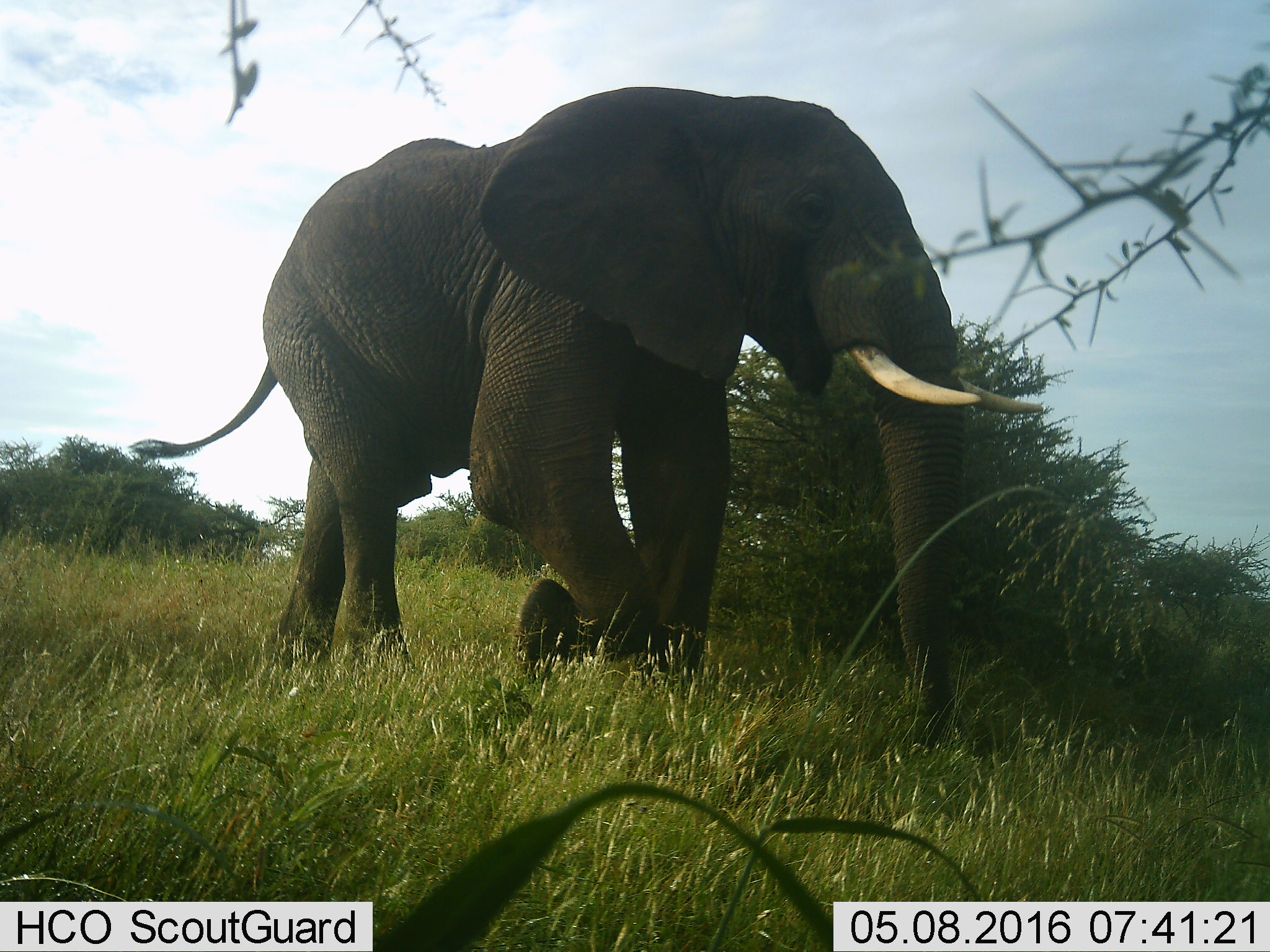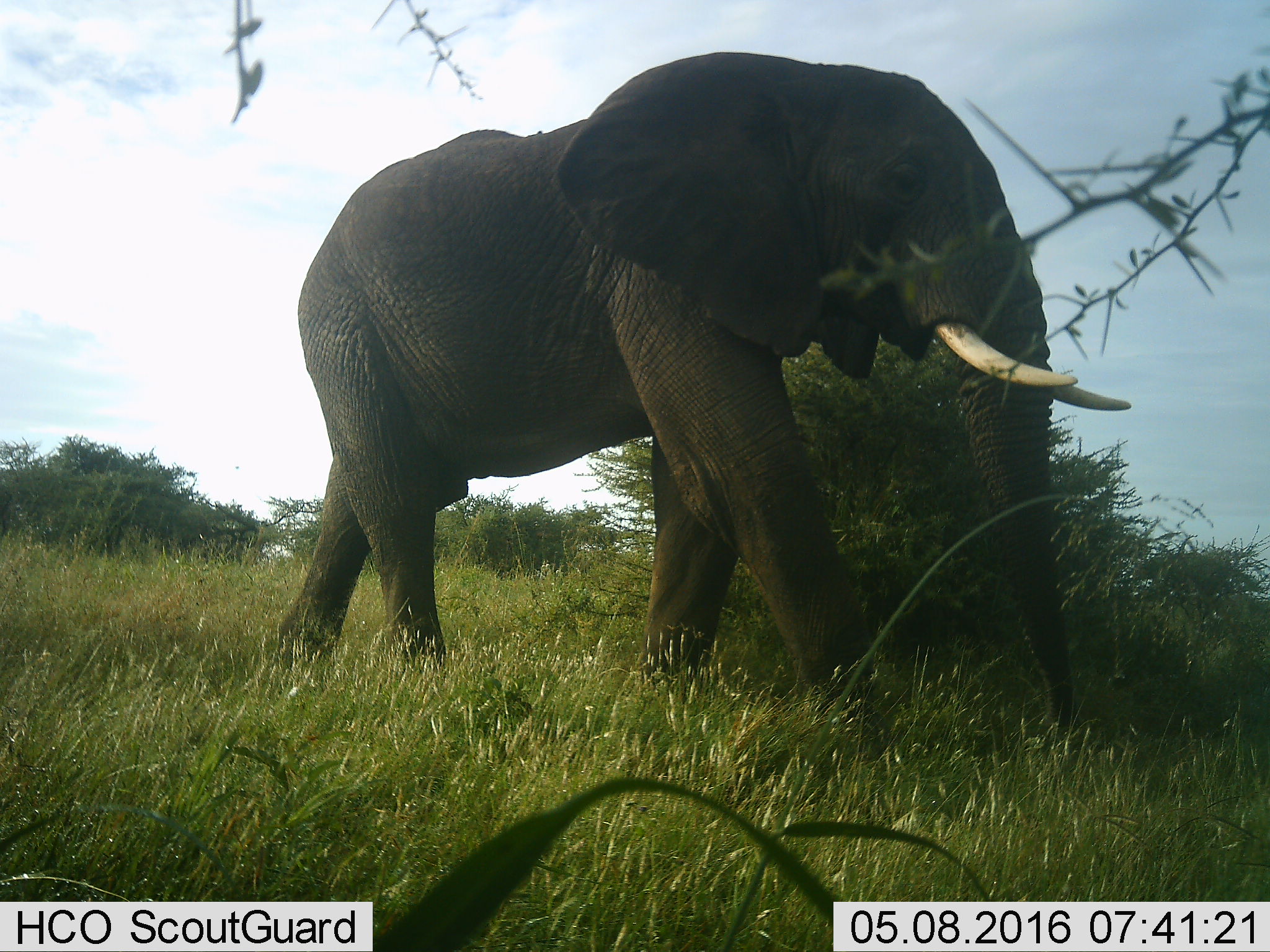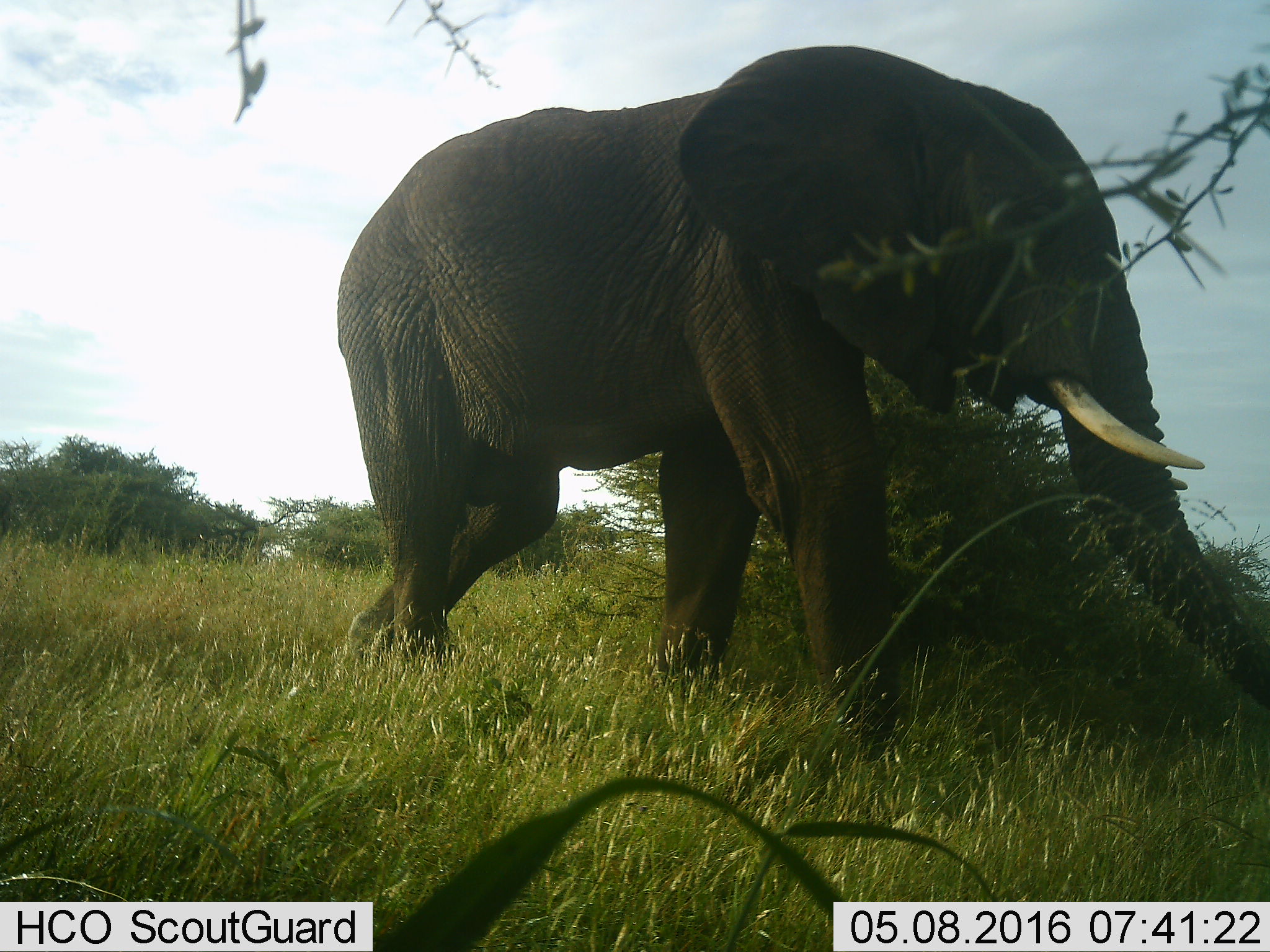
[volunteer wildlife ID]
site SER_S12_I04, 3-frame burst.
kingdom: Animalia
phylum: Chordata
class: Mammalia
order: Proboscidea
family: Elephantidae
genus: Loxodonta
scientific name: Loxodonta africana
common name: african bush elephant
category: elephant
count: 1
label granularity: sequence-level